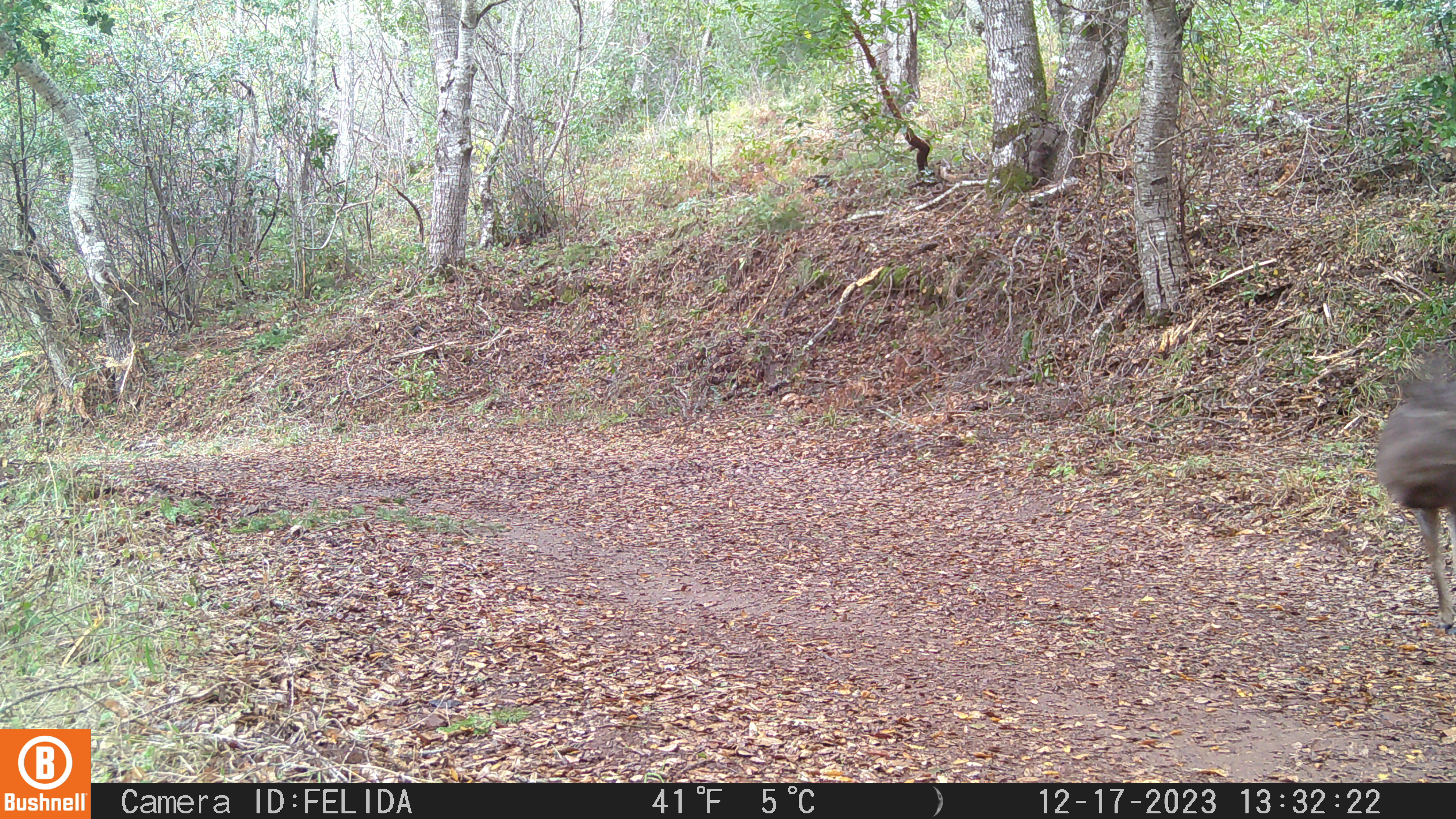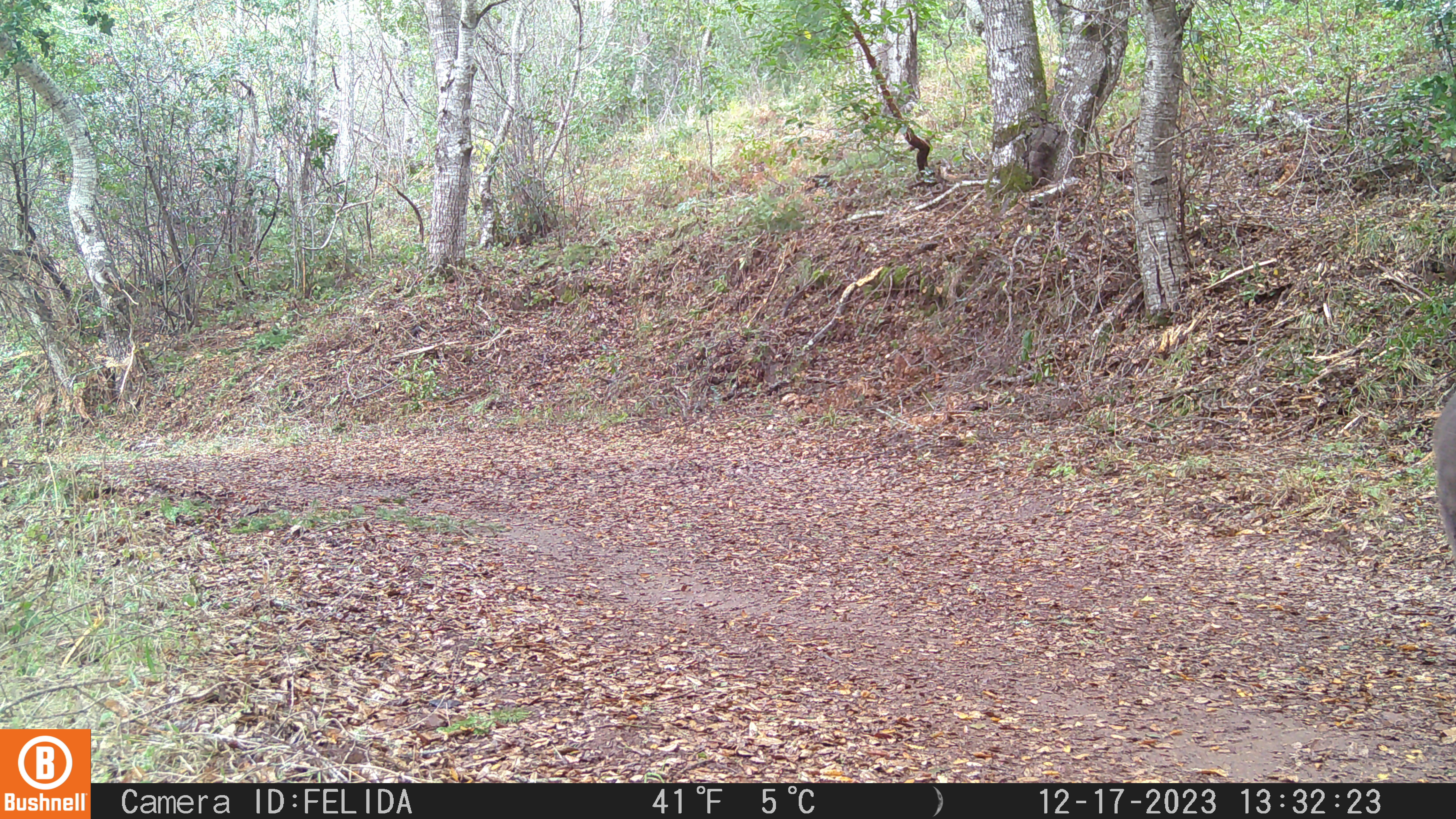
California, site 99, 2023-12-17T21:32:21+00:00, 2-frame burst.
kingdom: Animalia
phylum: Chordata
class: Mammalia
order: Artiodactyla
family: Cervidae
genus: Odocoileus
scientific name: Odocoileus hemionus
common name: mule deer